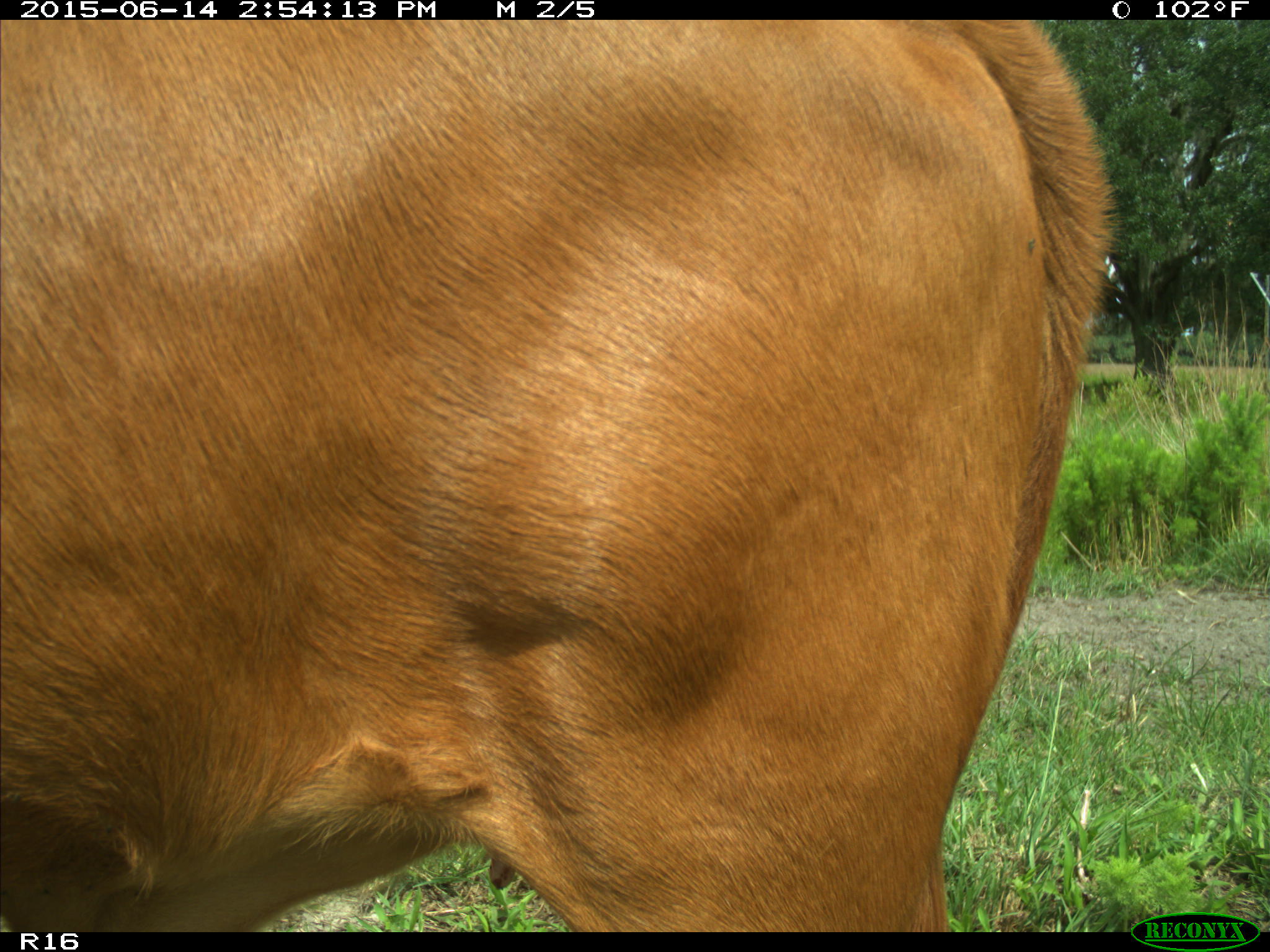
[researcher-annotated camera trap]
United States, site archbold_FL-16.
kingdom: Animalia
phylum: Chordata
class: Mammalia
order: Artiodactyla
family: Bovidae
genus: Bos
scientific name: Bos taurus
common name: domestic cow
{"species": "Bos taurus (domestic cow)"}